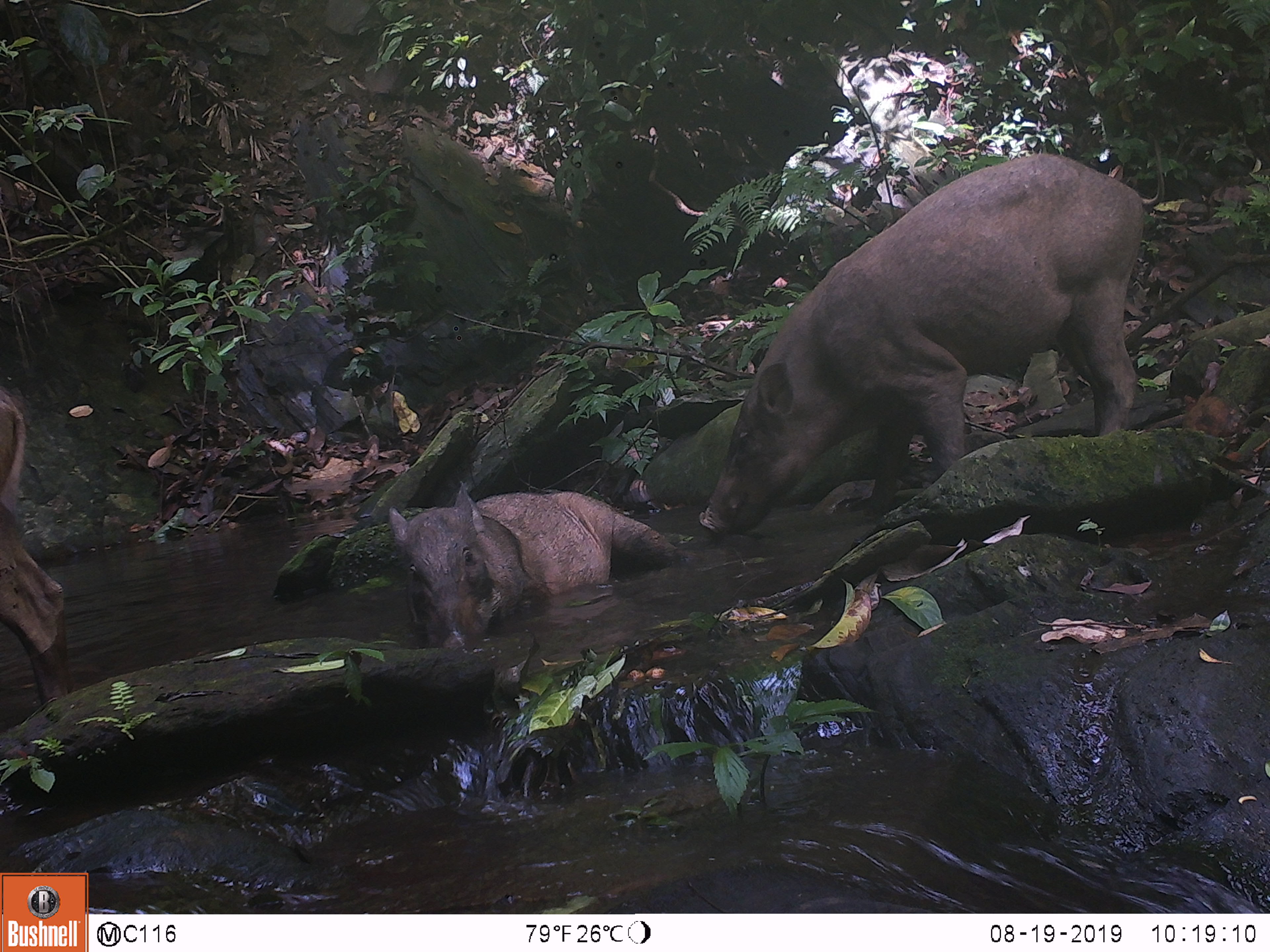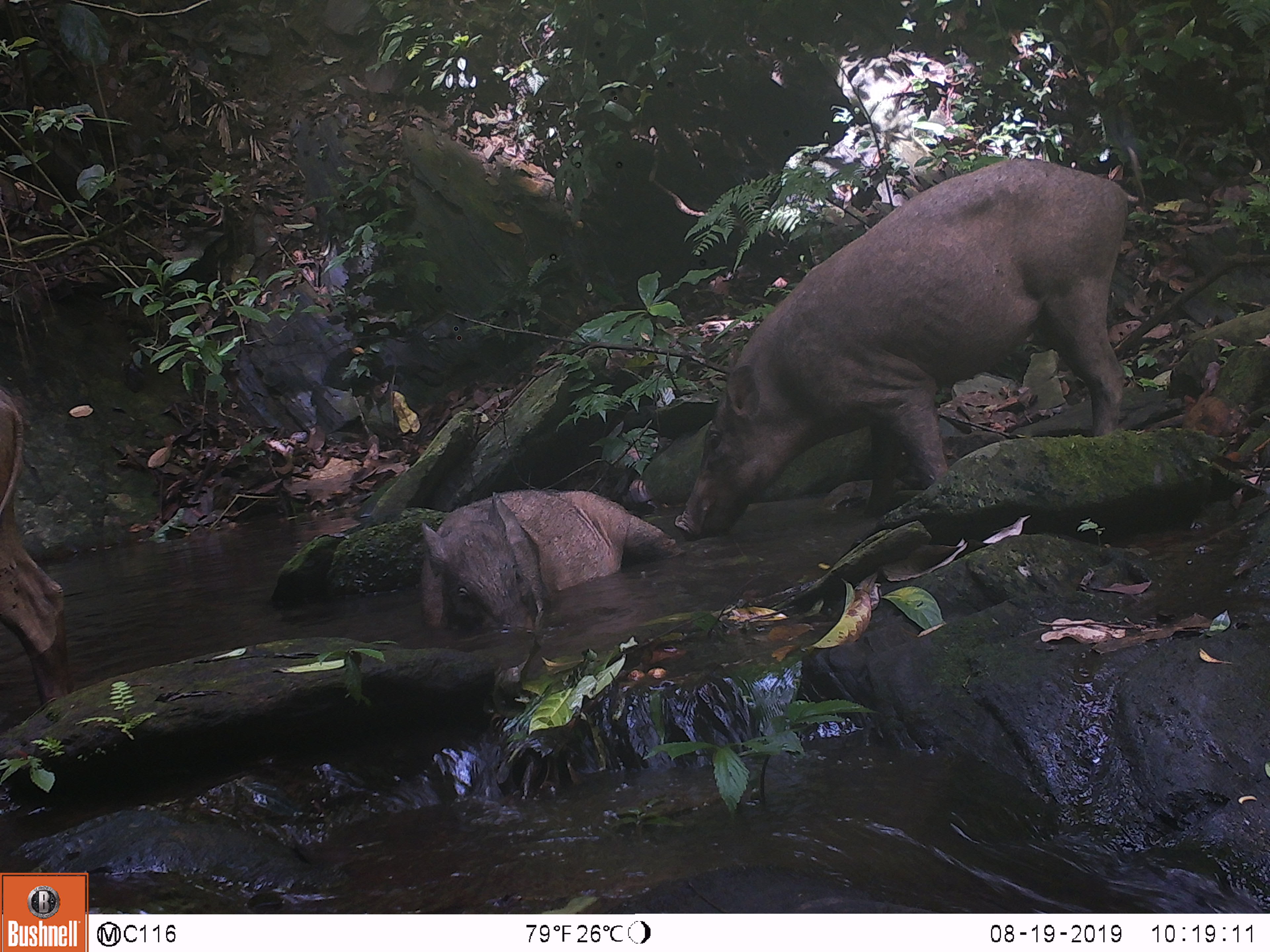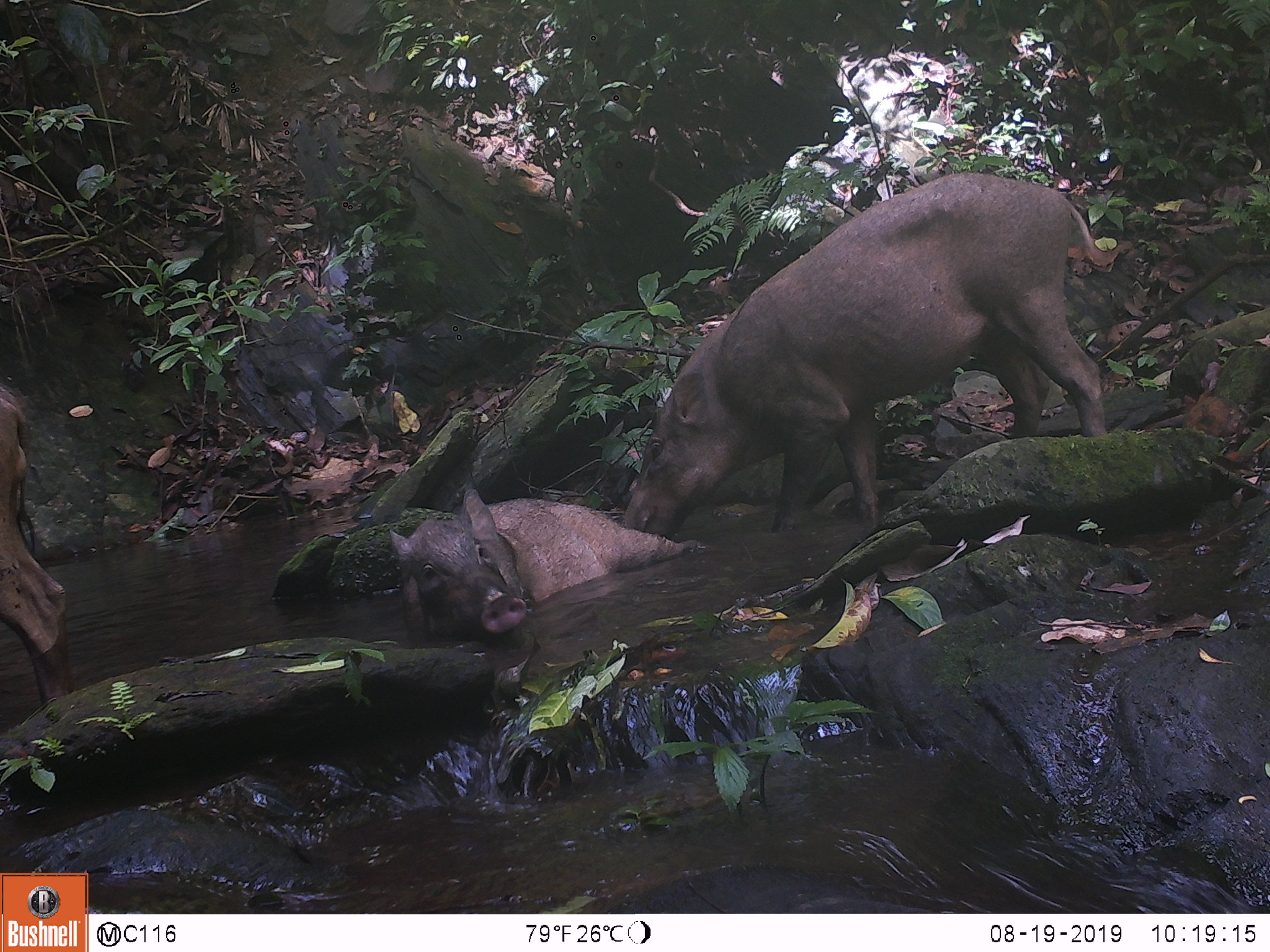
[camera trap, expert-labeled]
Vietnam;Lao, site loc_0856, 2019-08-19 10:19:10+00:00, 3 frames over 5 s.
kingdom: Animalia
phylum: Chordata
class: Mammalia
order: Artiodactyla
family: Suidae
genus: Sus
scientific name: Sus scrofa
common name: eurasian wild pig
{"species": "eurasian wild pig (Sus scrofa)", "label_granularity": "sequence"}